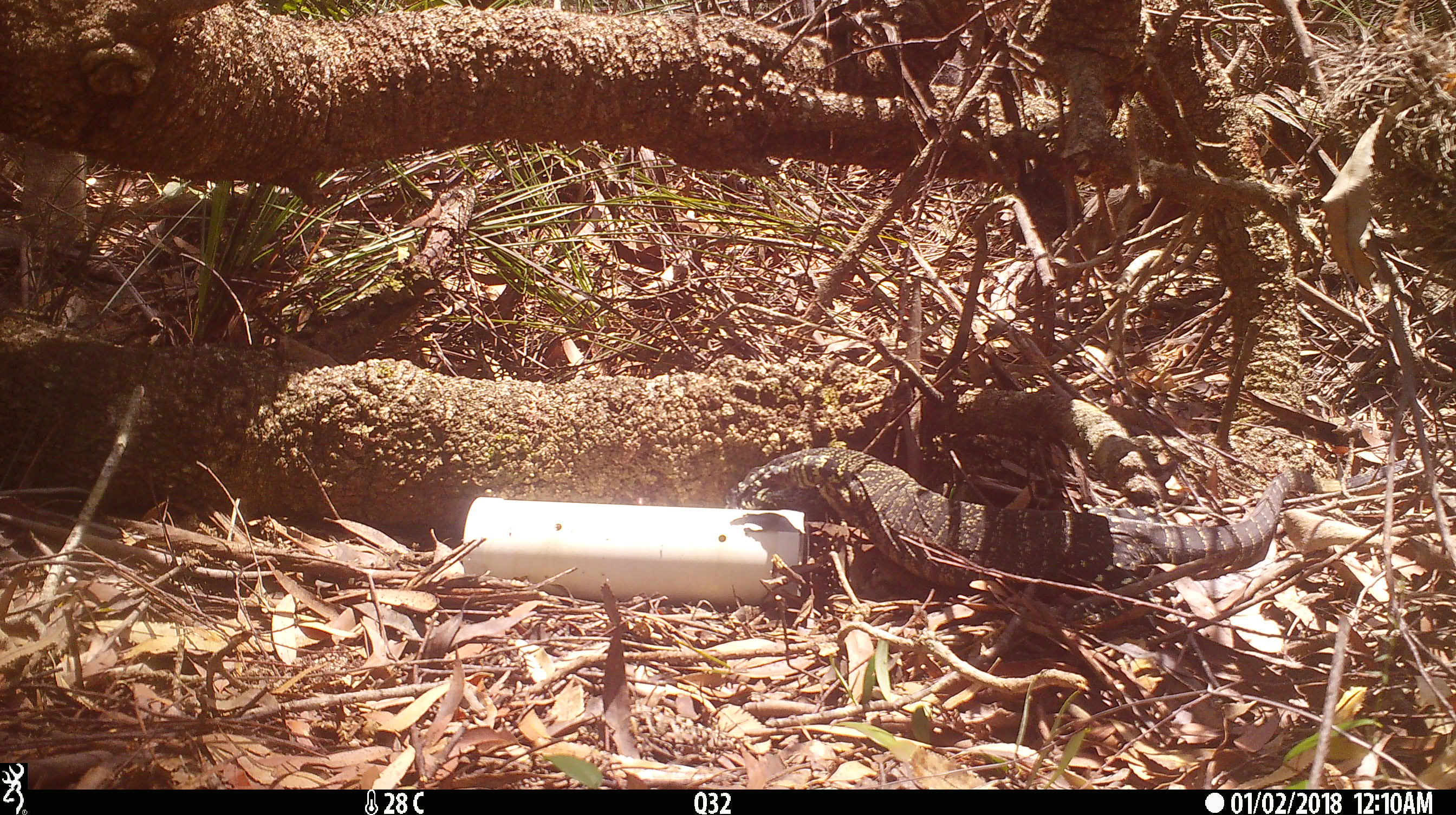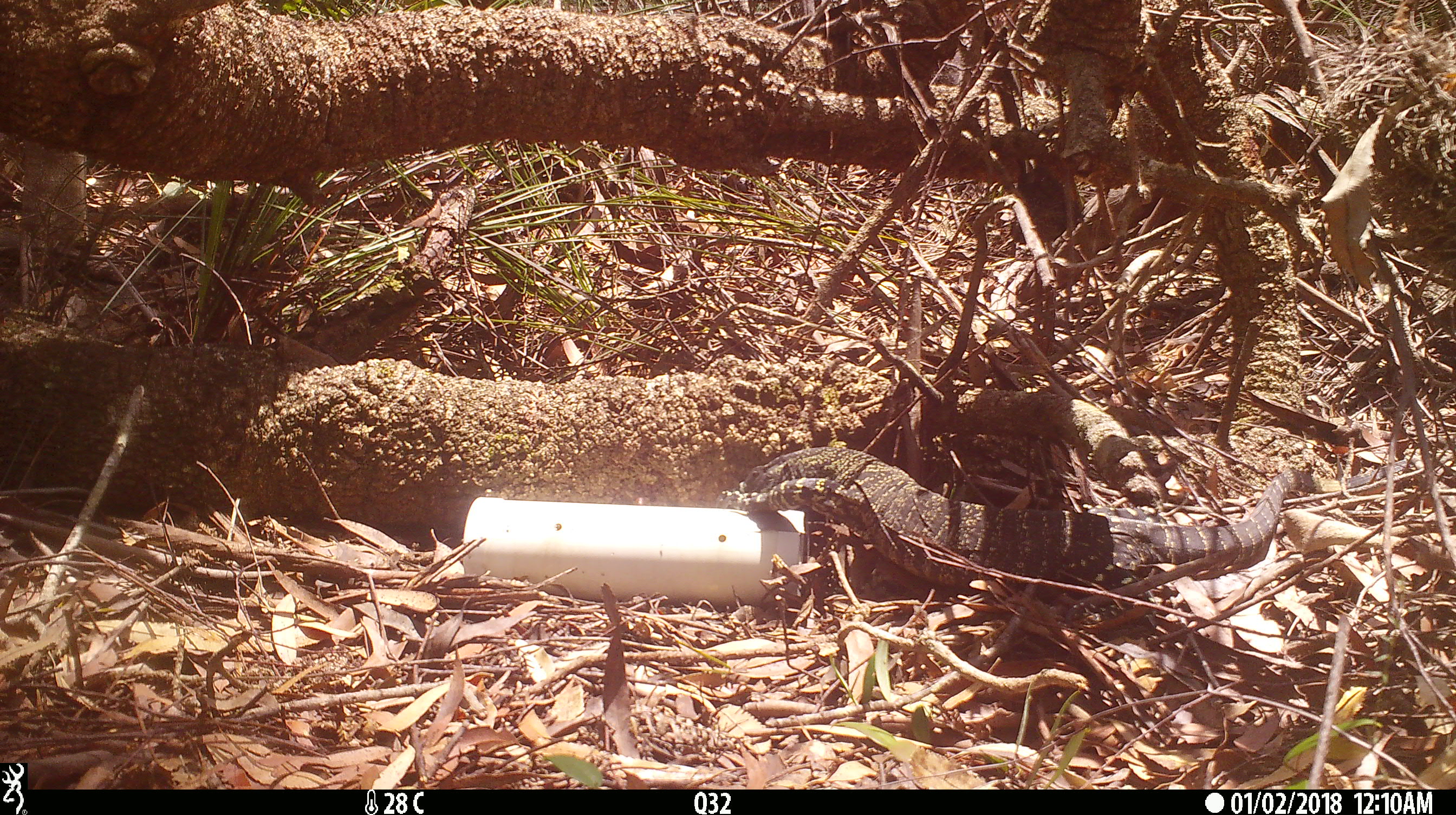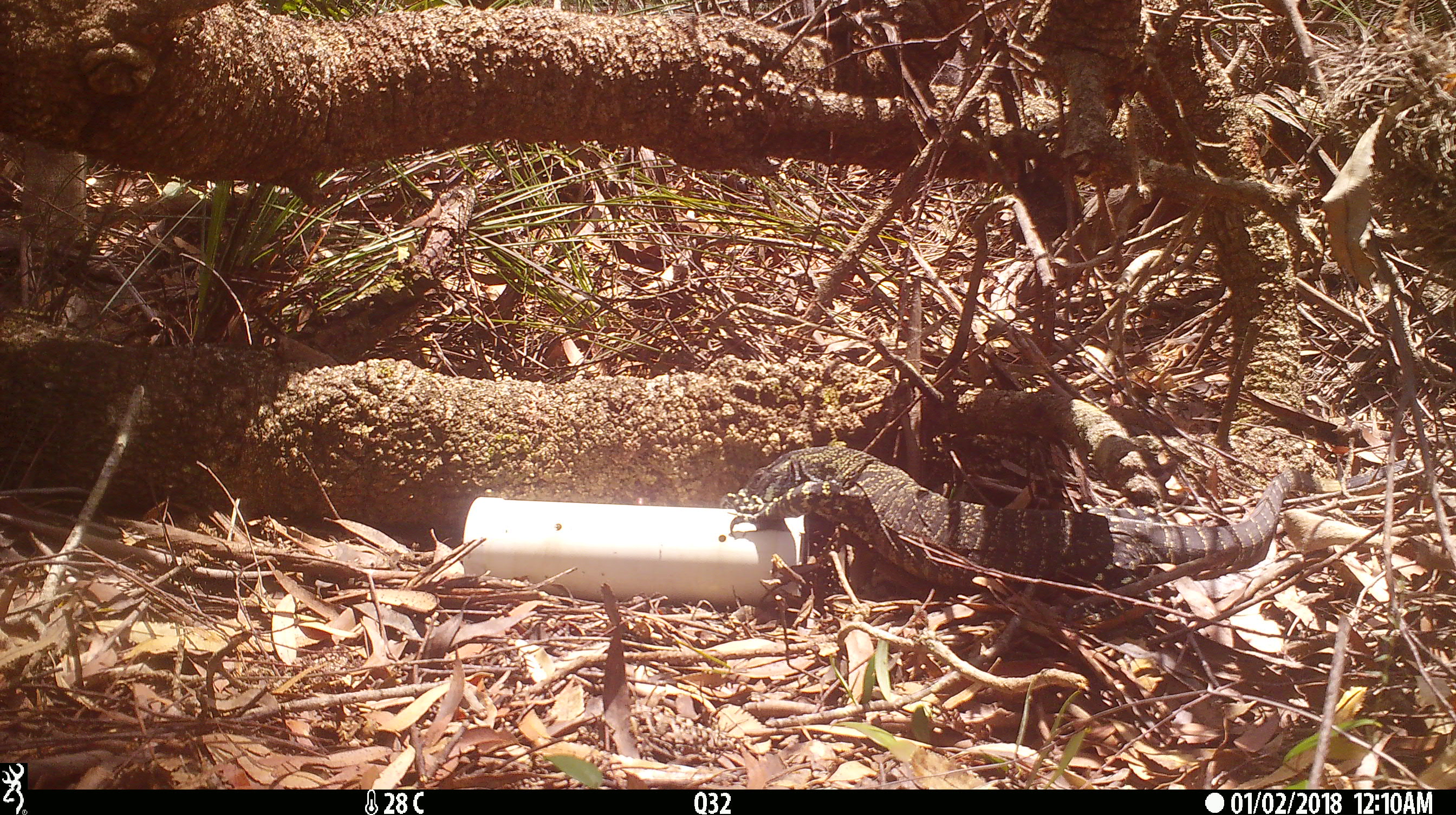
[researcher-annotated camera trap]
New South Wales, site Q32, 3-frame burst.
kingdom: Animalia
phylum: Chordata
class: Reptilia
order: Squamata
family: Varanidae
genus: Varanus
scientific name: Varanus varius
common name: lace monitor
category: goanna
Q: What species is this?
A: Goanna (lace monitor) (Varanus varius).